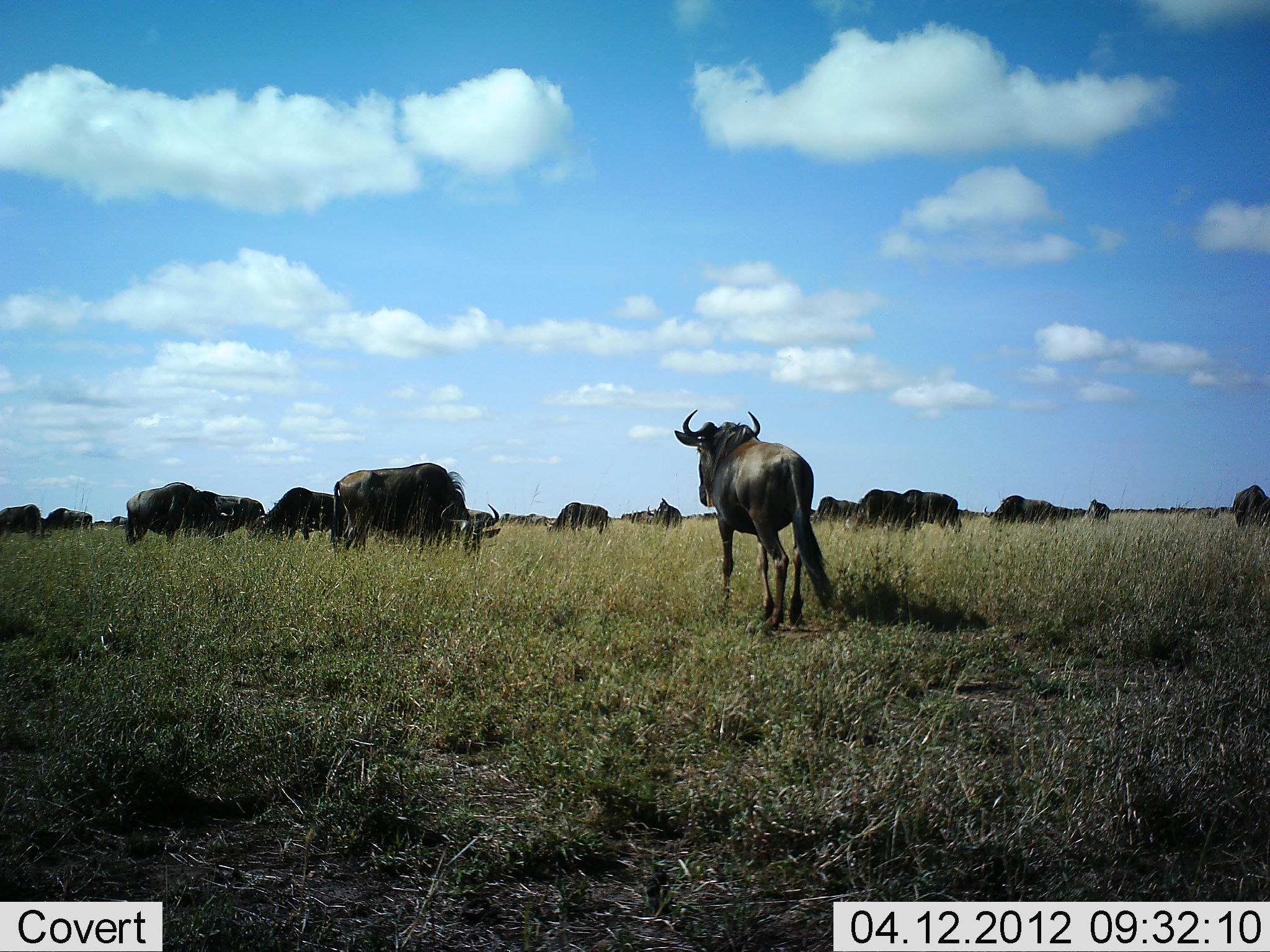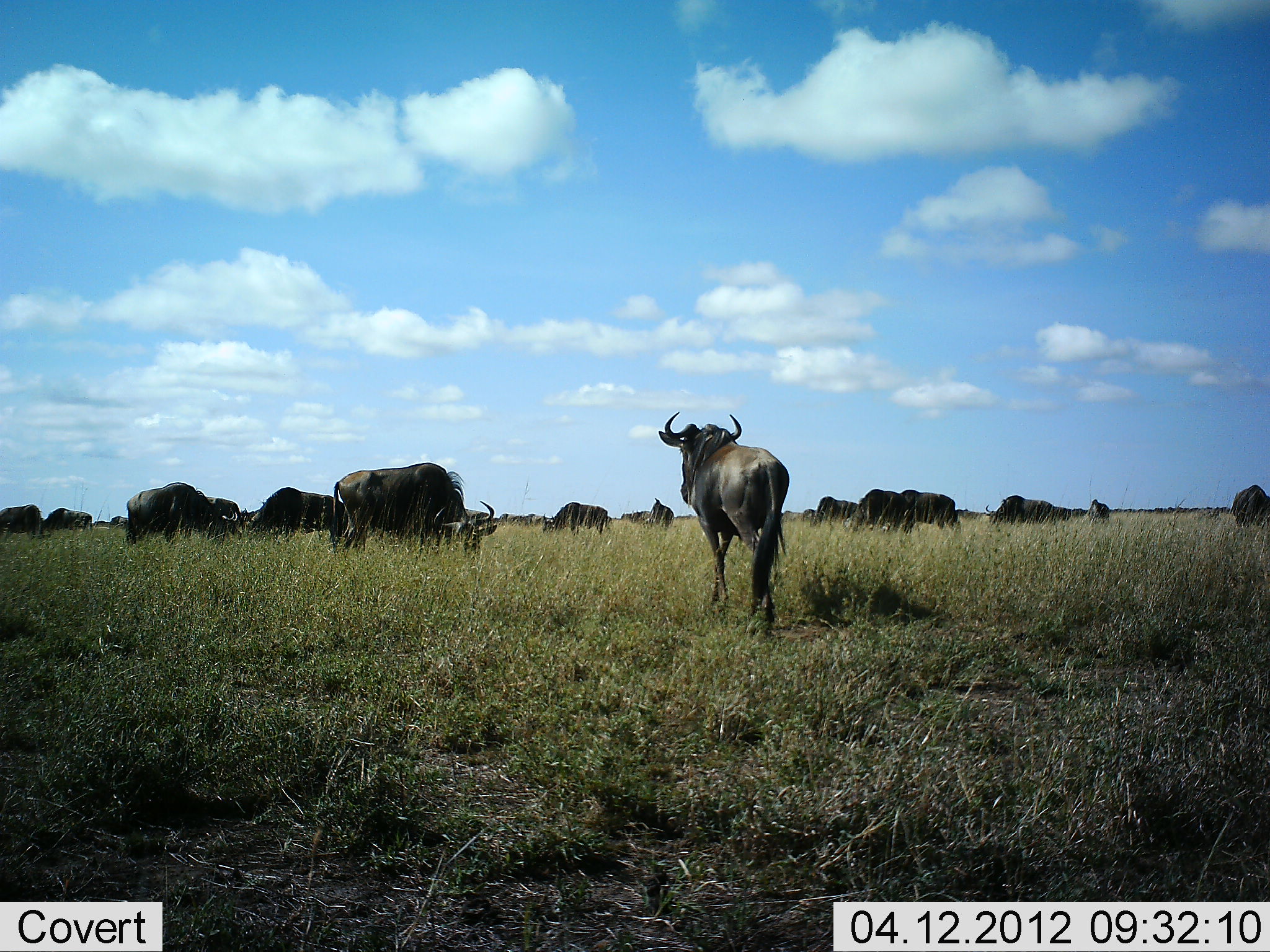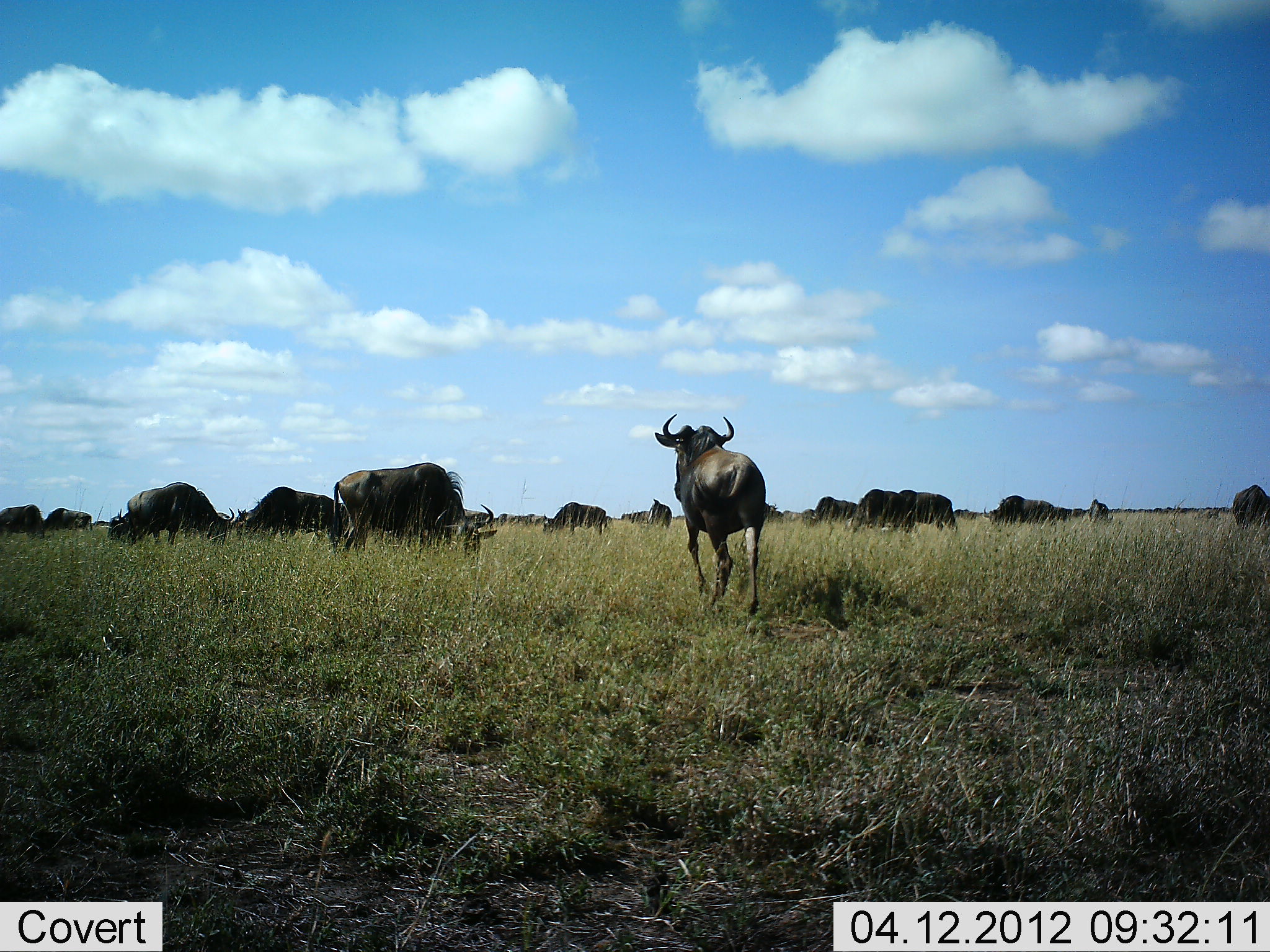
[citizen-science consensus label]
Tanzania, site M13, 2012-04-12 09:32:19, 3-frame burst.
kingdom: Animalia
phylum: Chordata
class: Mammalia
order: Artiodactyla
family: Bovidae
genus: Connochaetes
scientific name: Connochaetes taurinus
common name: blue wildebeest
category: wildebeest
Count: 11-50.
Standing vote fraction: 61%.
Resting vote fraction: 6%.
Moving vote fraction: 61%.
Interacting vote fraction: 0%.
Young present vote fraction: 0%.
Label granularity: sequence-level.